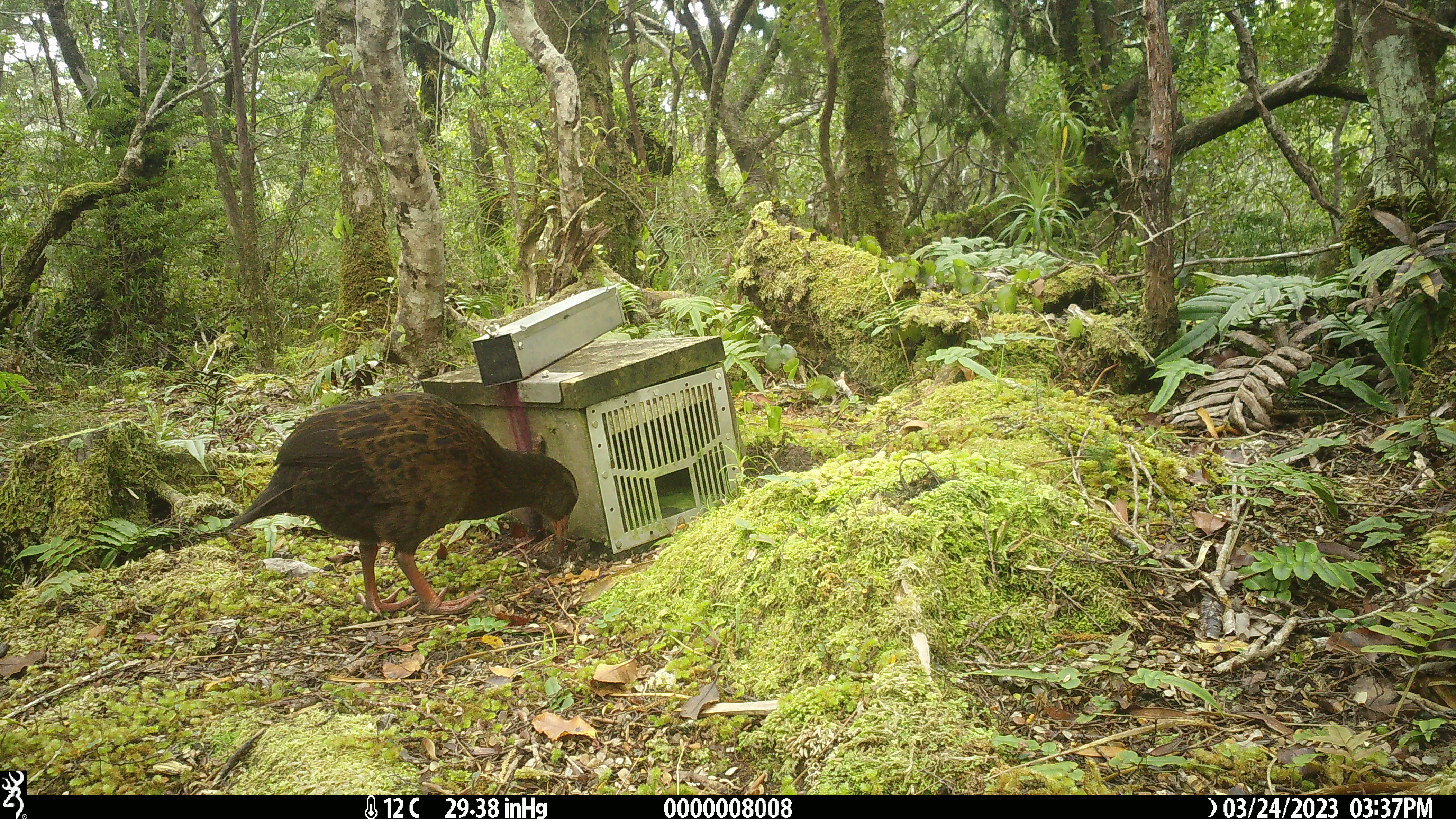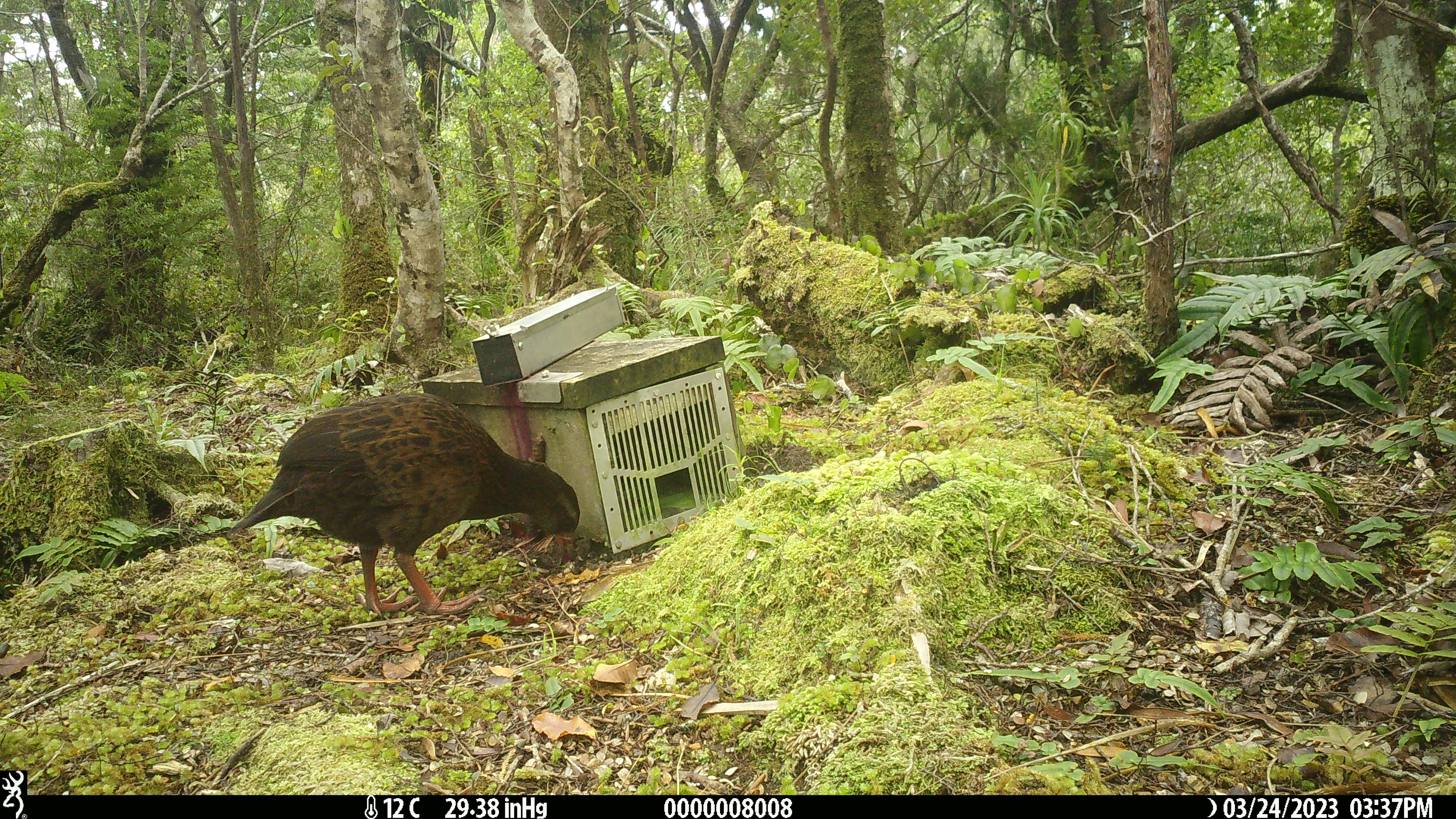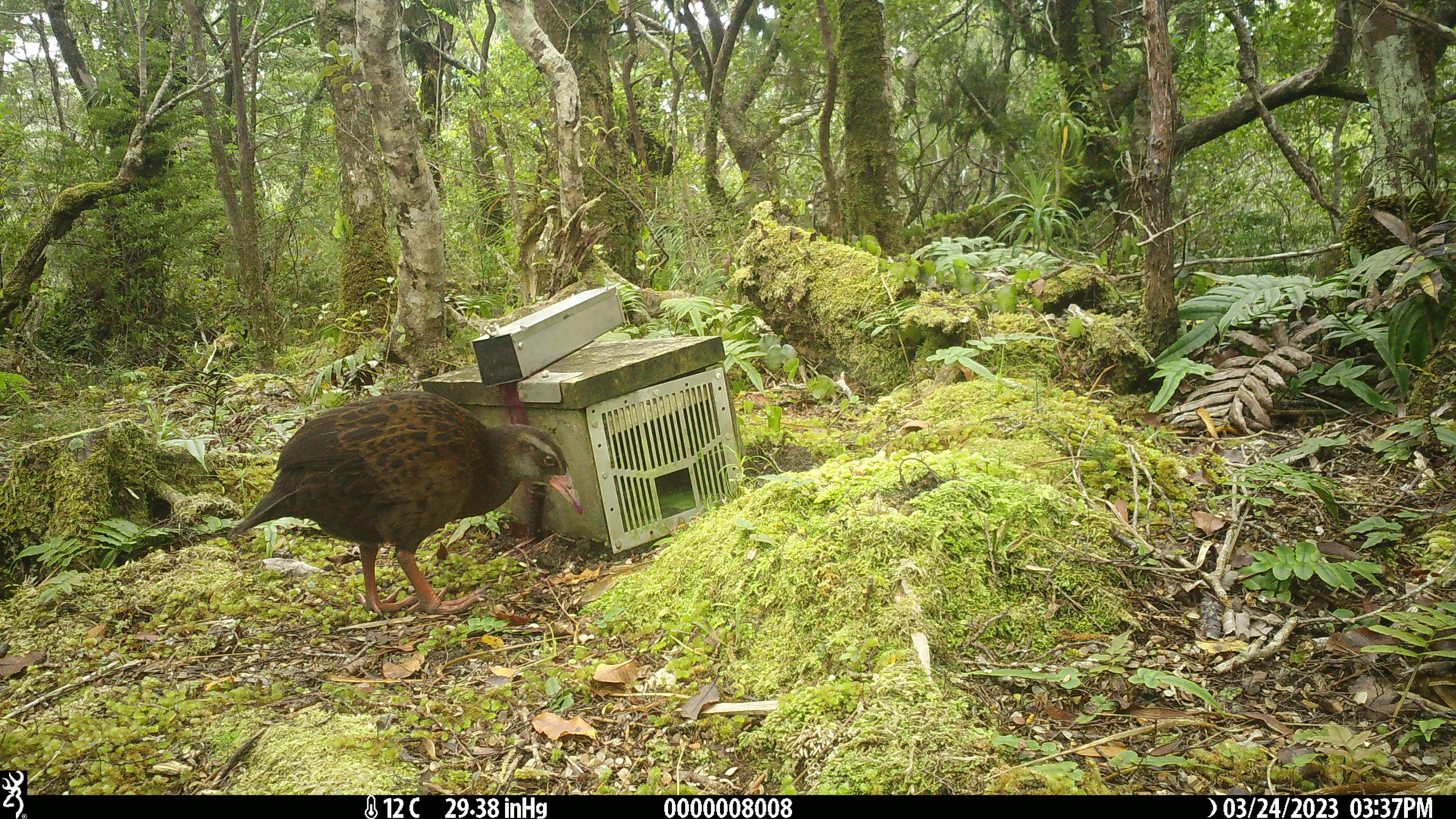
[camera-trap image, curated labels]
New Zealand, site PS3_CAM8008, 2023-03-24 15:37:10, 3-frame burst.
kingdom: Animalia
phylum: Chordata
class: Aves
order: Gruiformes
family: Rallidae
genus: Gallirallus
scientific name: Gallirallus australis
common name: weka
Weka (Gallirallus australis).